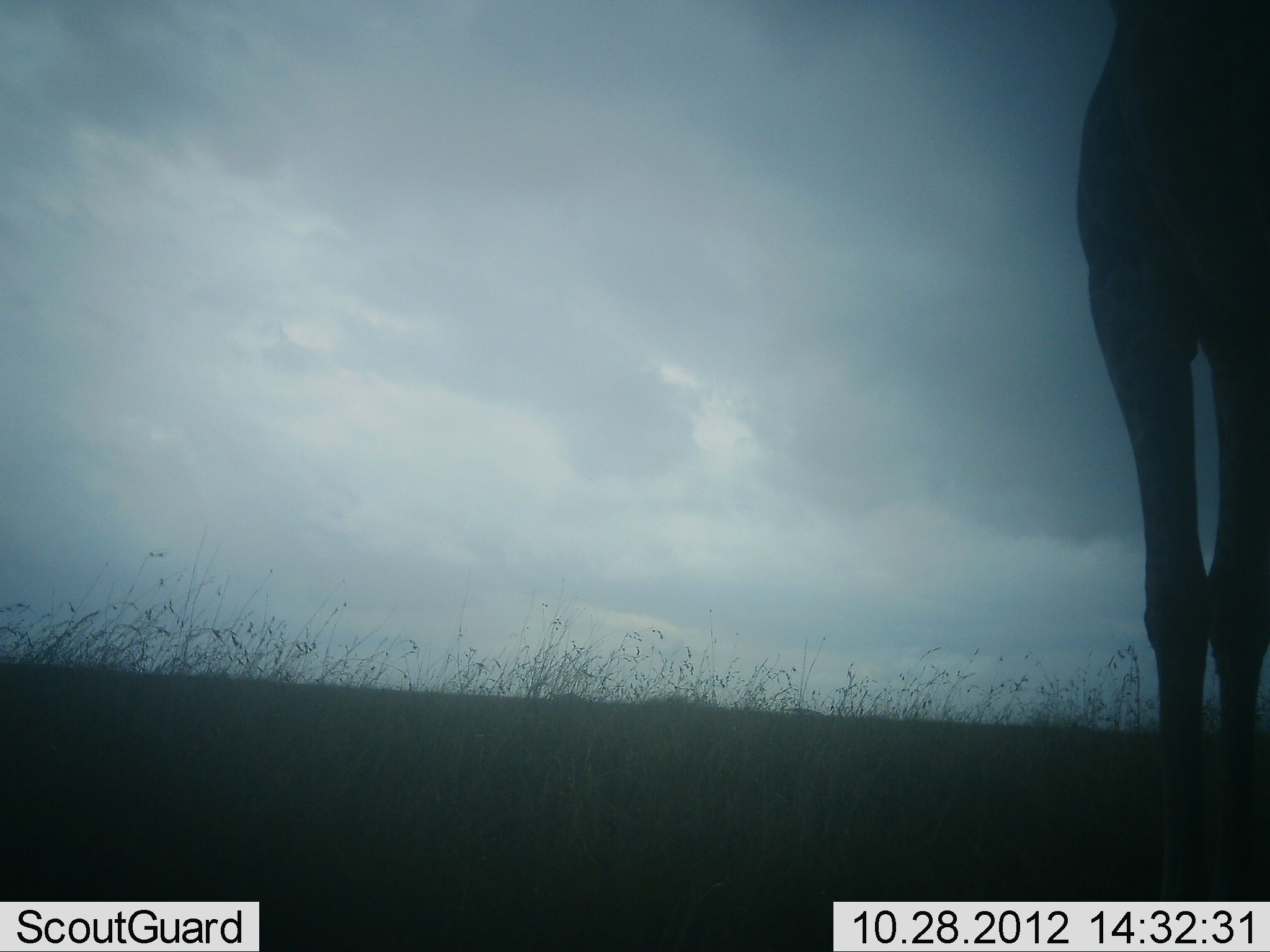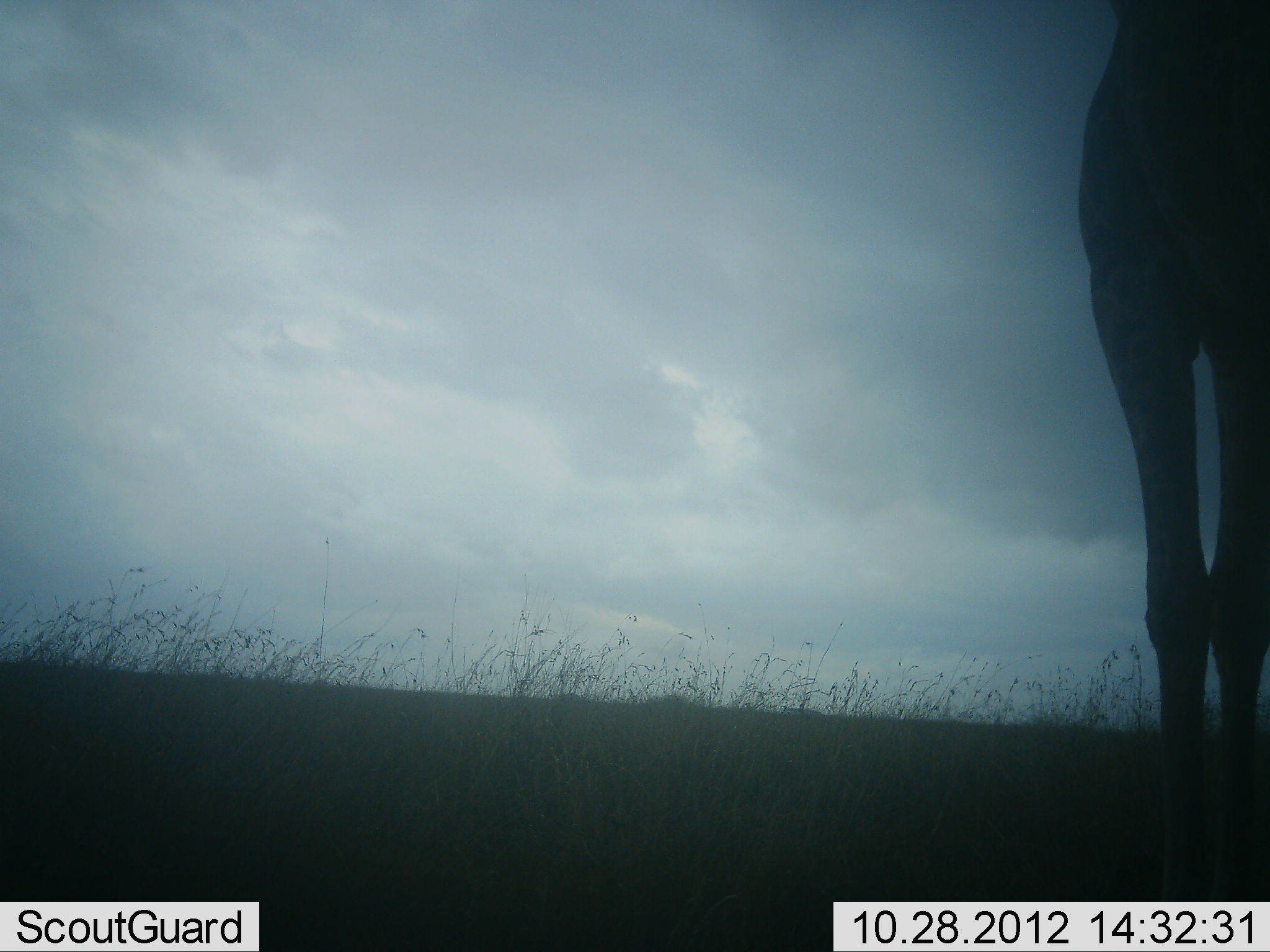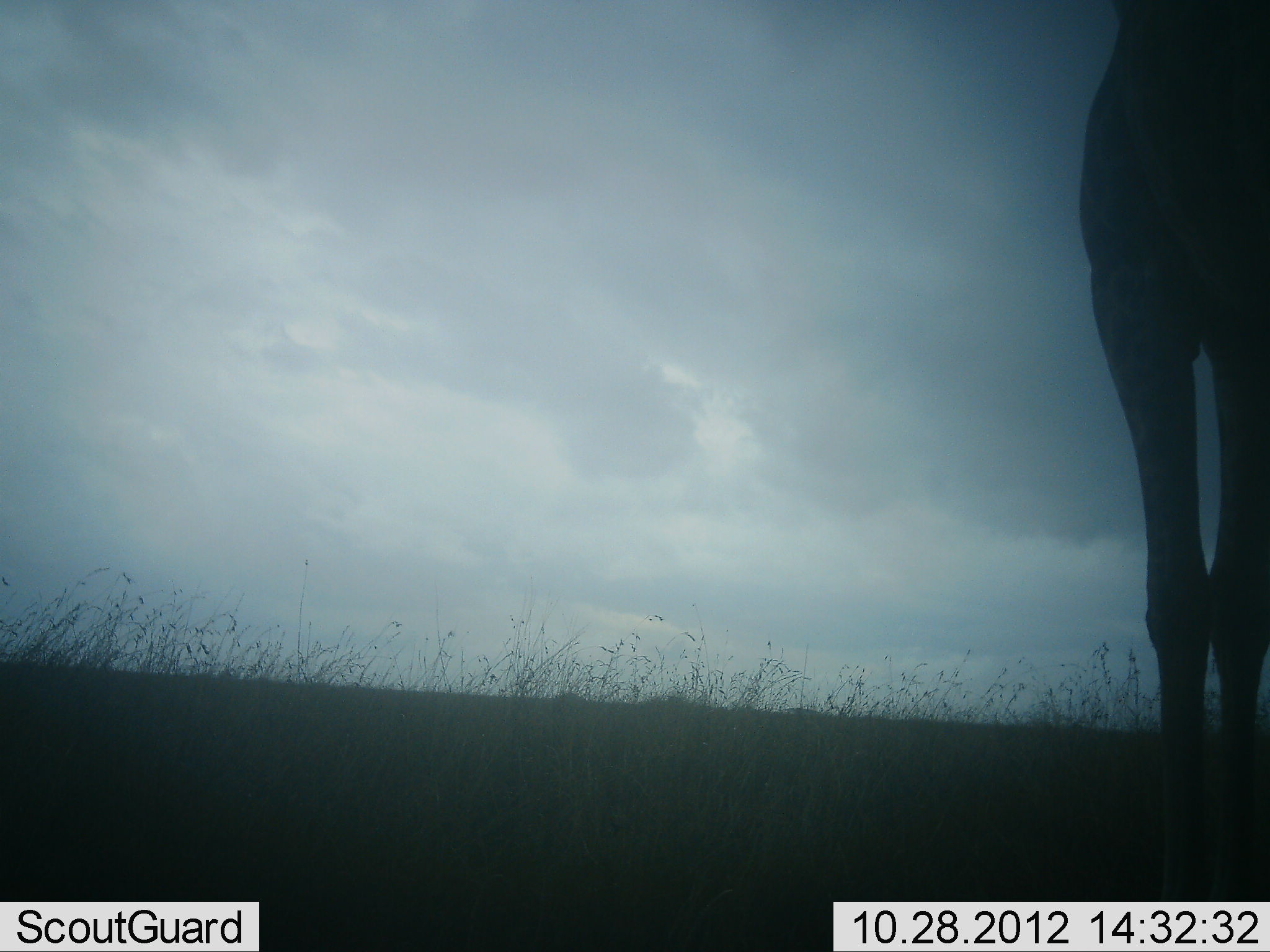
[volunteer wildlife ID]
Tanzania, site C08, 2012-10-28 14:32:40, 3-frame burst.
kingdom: Animalia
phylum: Chordata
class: Mammalia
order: Artiodactyla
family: Giraffidae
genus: Giraffa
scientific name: Giraffa camelopardalis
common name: giraffe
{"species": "giraffe (Giraffa camelopardalis)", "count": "1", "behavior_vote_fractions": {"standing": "100%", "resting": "0%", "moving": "0%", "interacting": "0%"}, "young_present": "0%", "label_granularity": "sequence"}